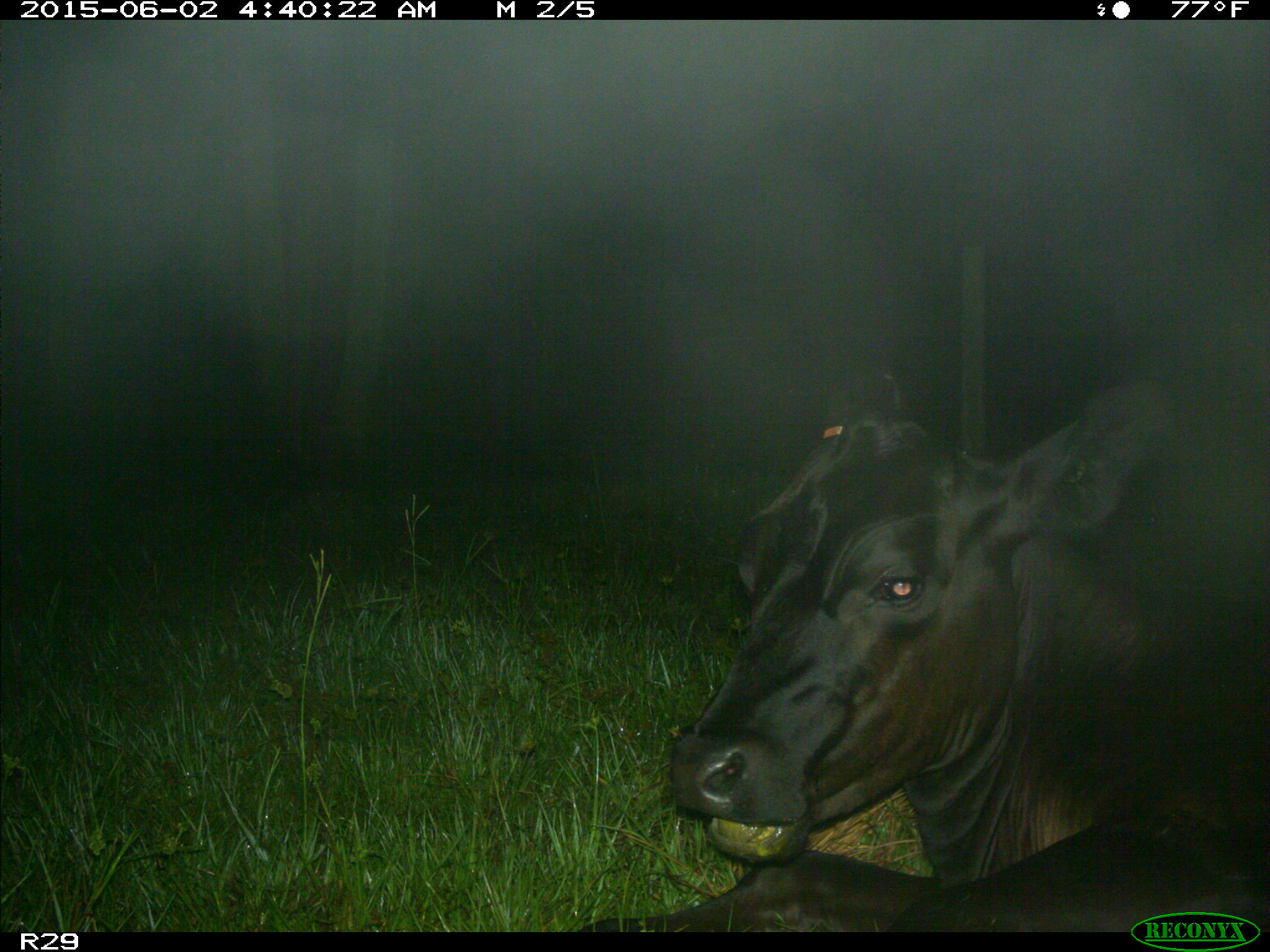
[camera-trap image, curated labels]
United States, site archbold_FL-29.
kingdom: Animalia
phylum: Chordata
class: Mammalia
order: Artiodactyla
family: Bovidae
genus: Bos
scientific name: Bos taurus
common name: domestic cow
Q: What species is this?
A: Bos taurus (domestic cow).